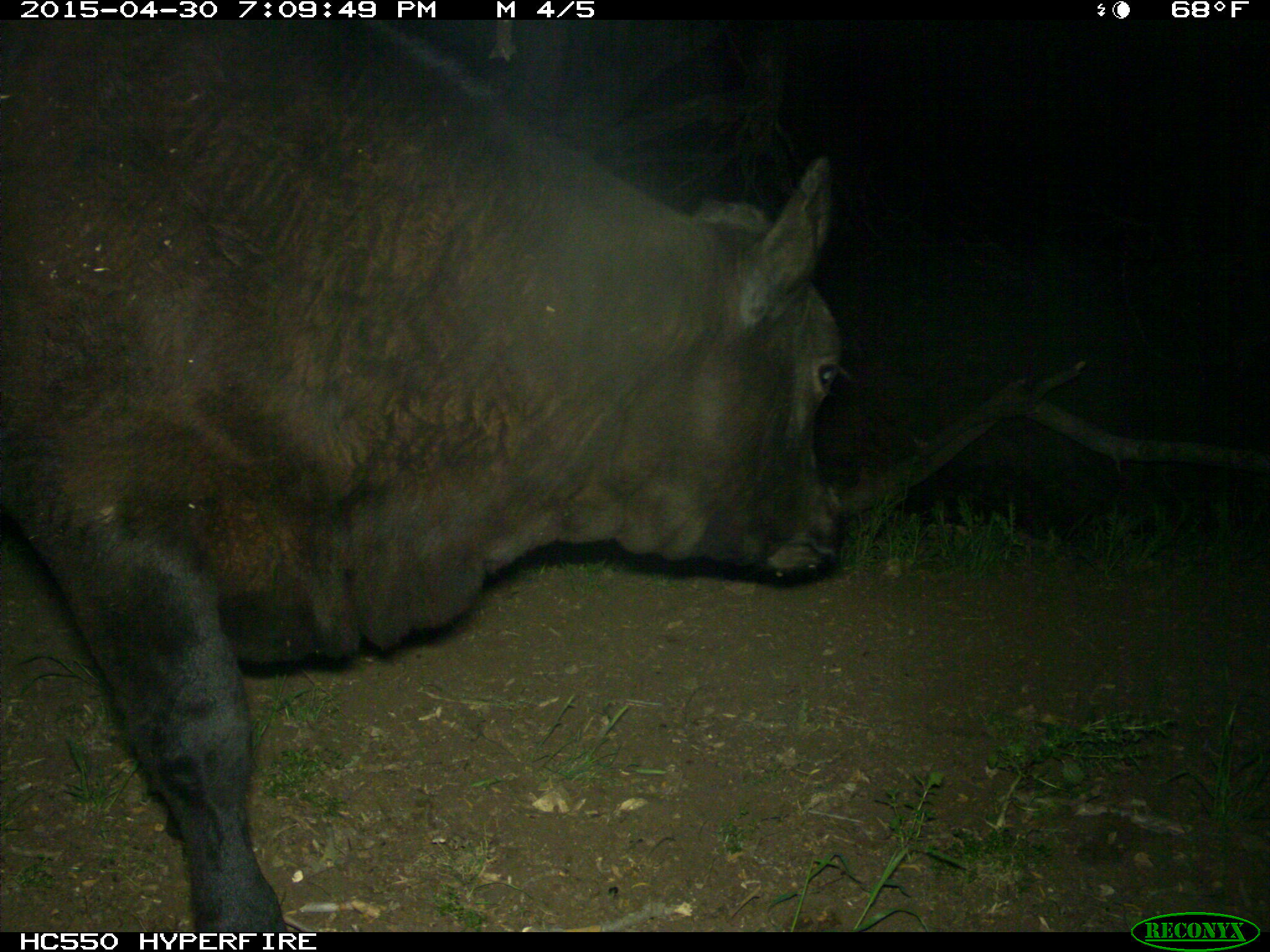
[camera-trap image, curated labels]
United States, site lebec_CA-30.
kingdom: Animalia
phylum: Chordata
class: Mammalia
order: Artiodactyla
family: Bovidae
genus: Bos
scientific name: Bos taurus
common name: domestic cow